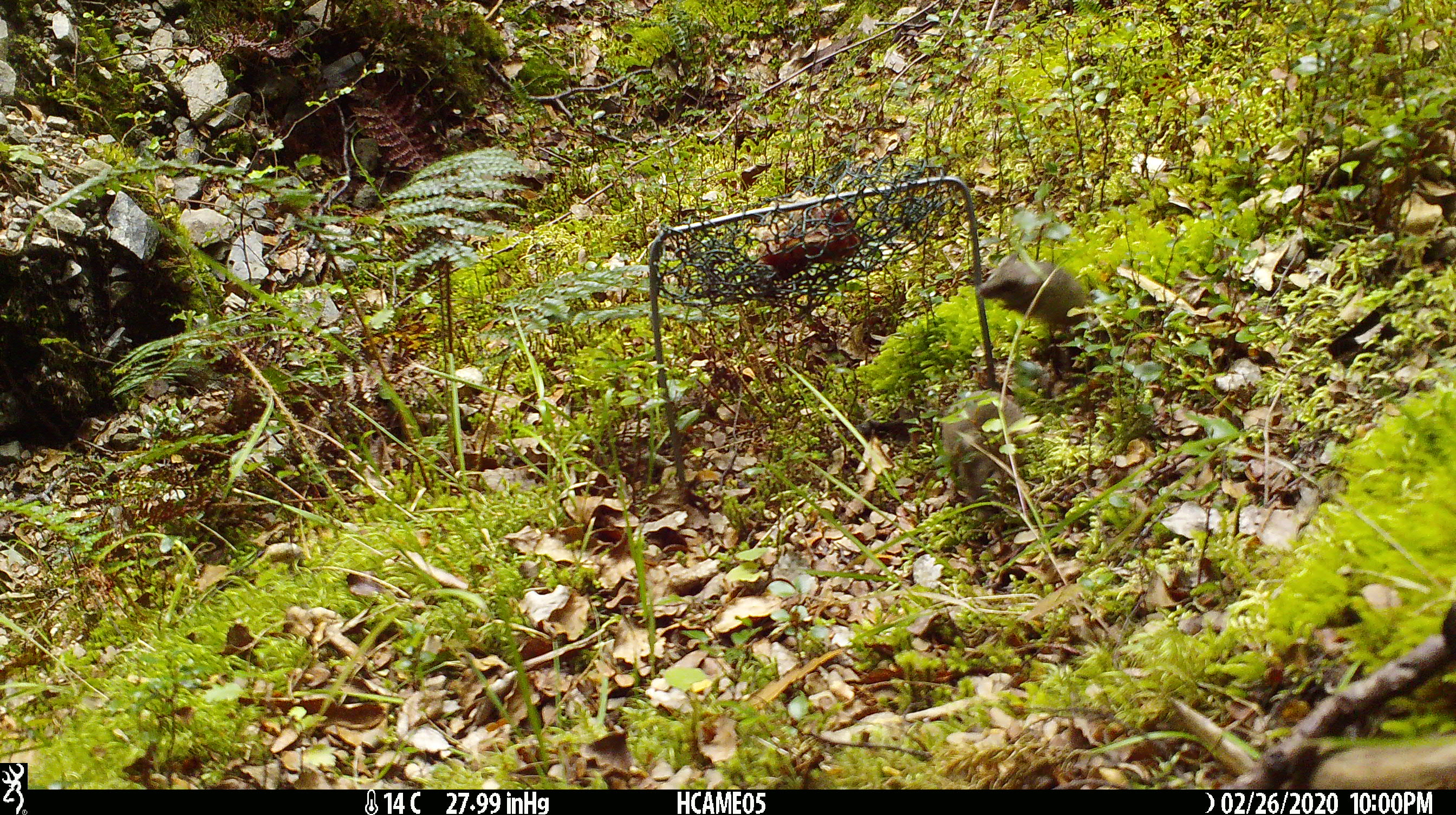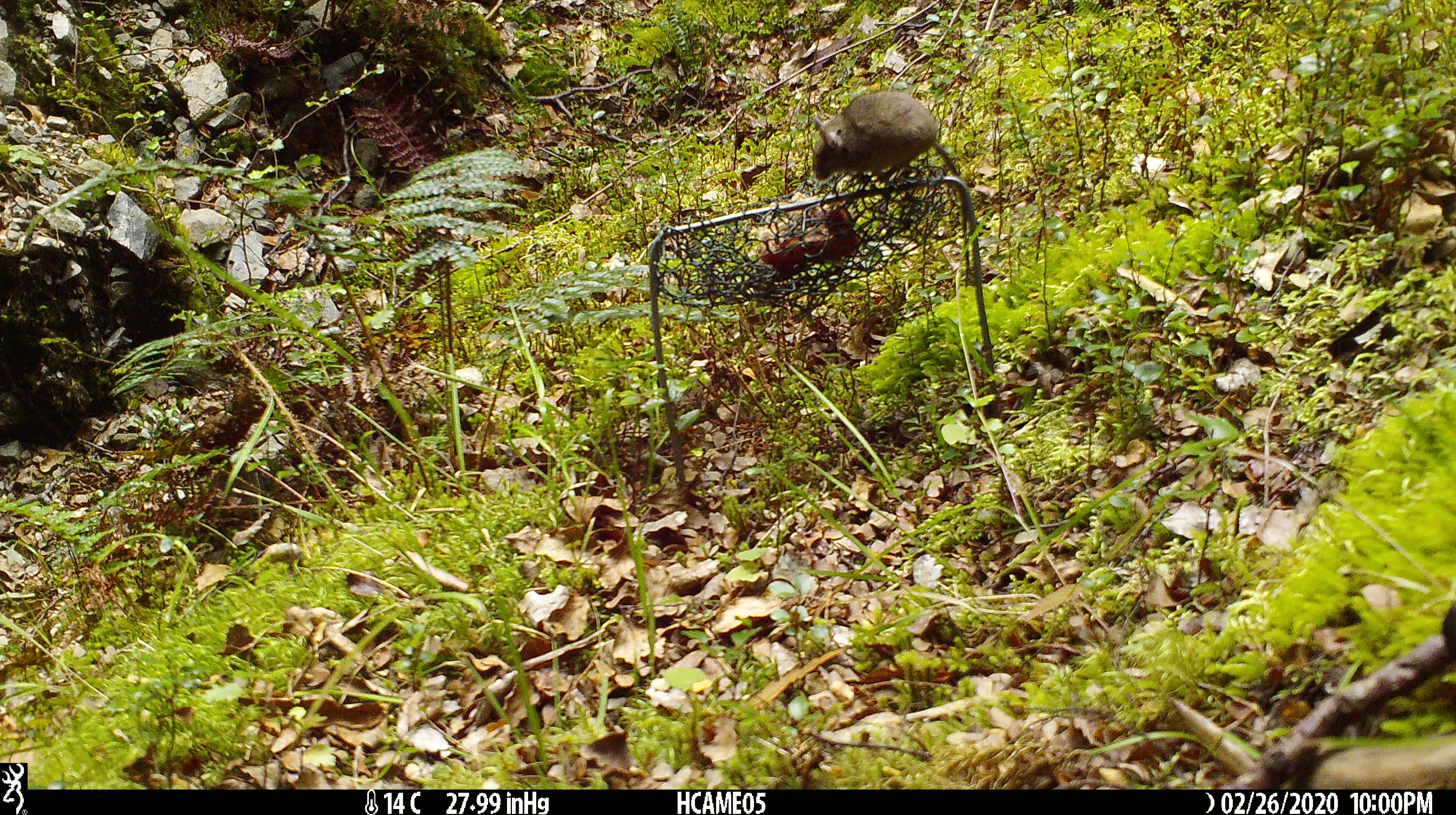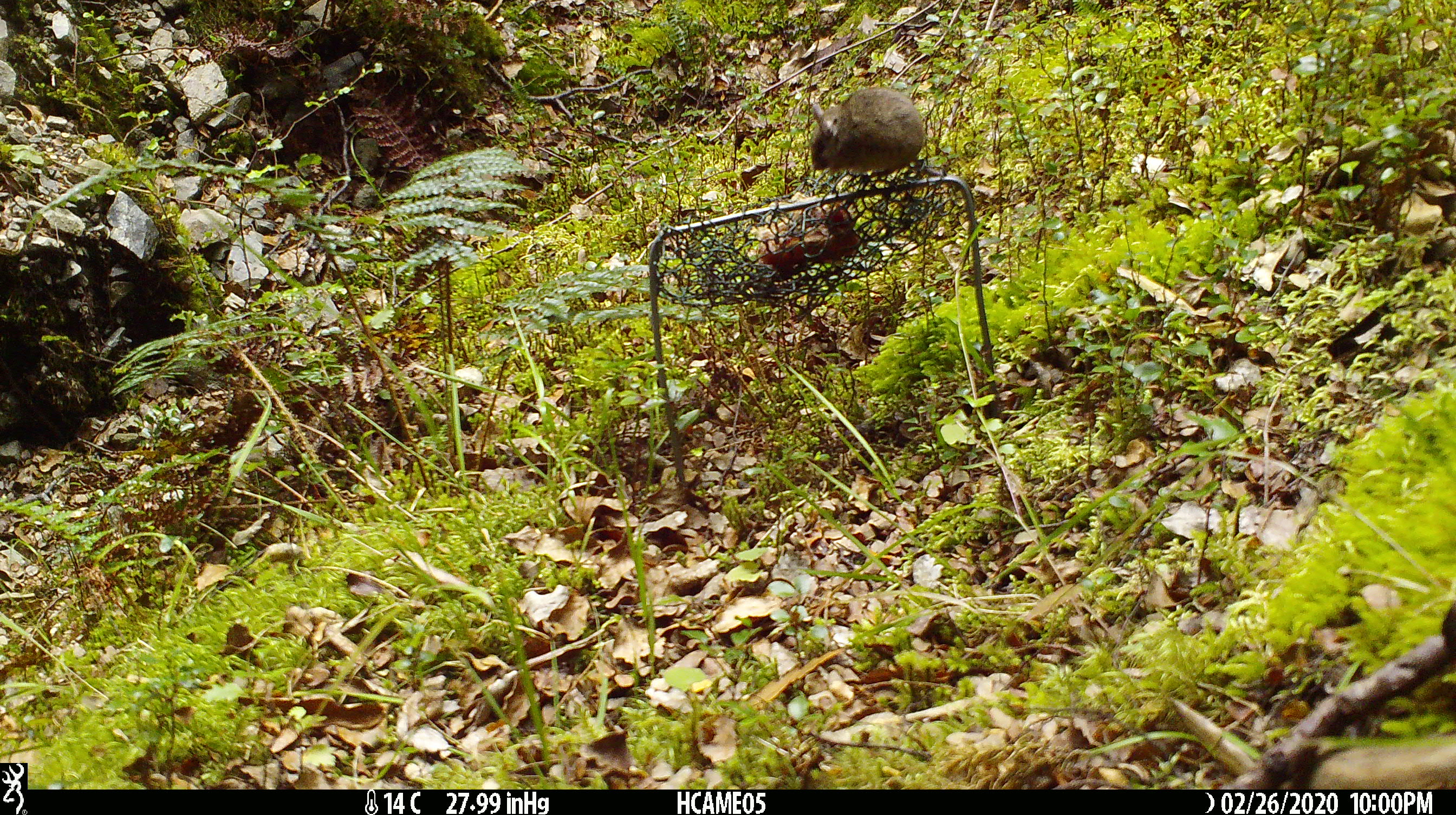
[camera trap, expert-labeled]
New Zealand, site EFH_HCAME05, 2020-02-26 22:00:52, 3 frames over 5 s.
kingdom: Animalia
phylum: Chordata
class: Mammalia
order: Rodentia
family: Muridae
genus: Mus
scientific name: Mus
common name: mouse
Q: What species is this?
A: Mouse (Mus).